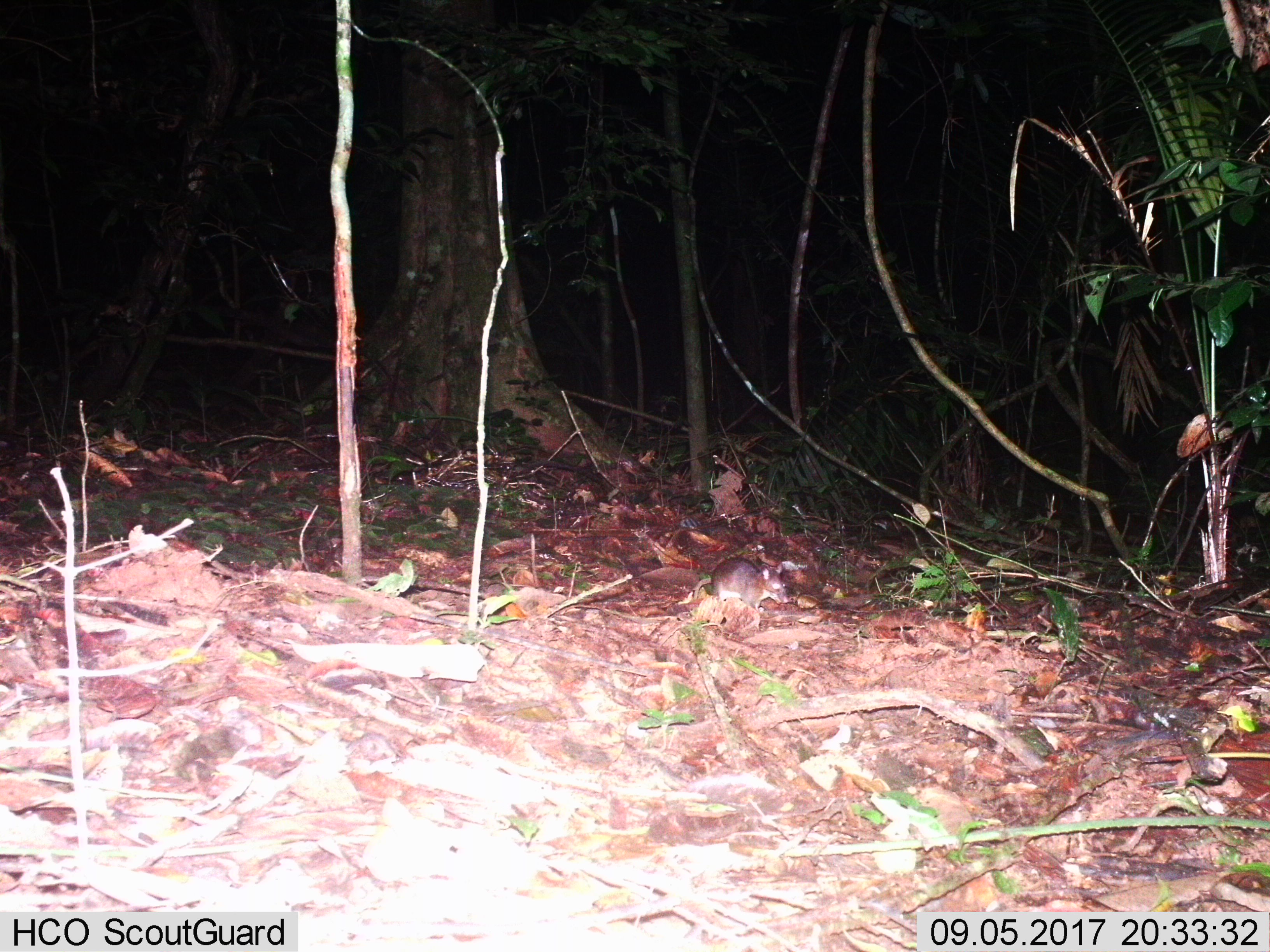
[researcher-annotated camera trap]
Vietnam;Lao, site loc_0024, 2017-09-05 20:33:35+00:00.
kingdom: Animalia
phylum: Chordata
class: Mammalia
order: Rodentia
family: Muridae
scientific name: Muridae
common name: old-world mice and rats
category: unidentified murid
Unidentified murid (old-world mice and rats) (Muridae). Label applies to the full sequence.